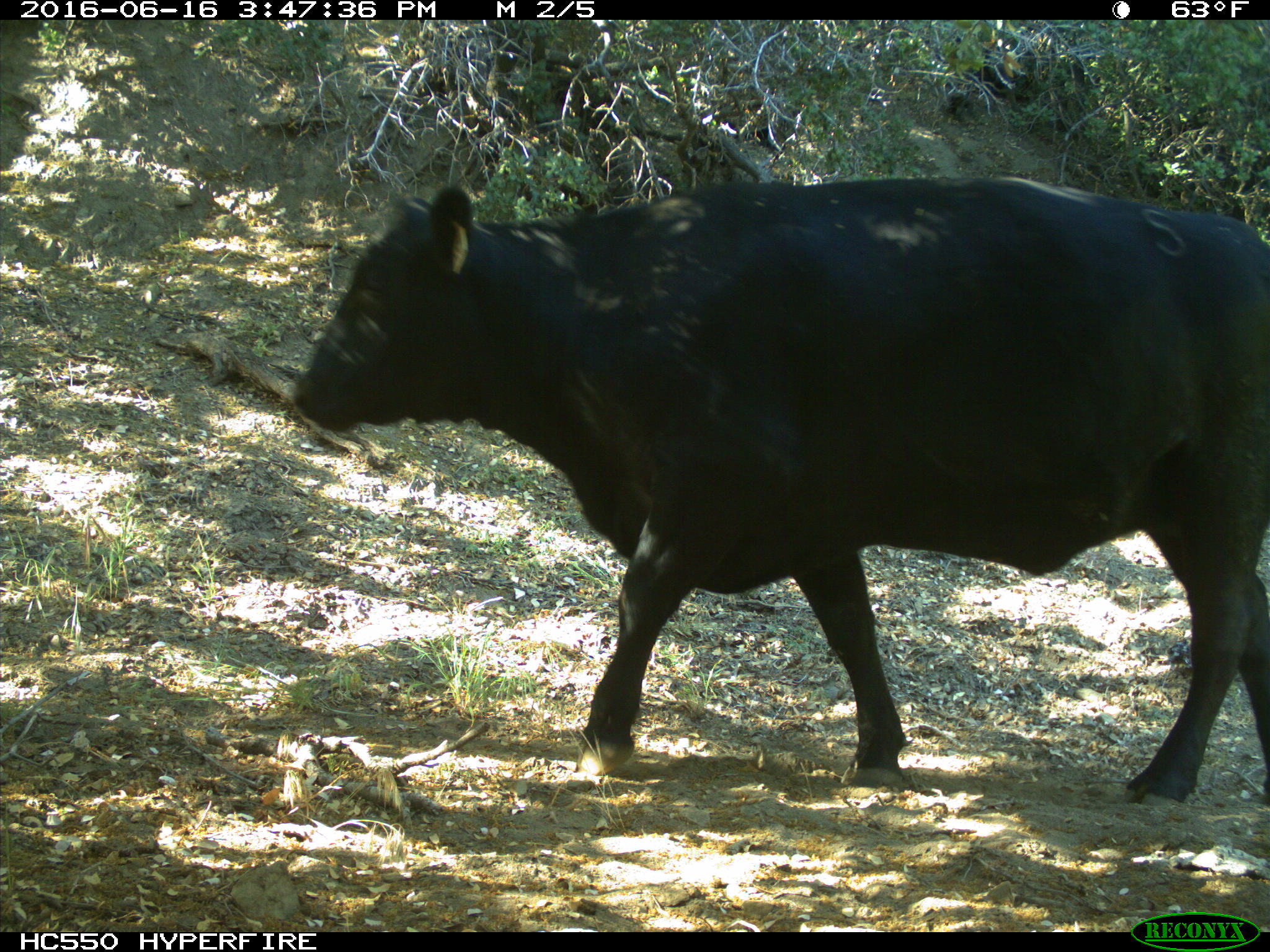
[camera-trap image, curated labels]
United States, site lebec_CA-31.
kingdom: Animalia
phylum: Chordata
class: Mammalia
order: Artiodactyla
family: Bovidae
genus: Bos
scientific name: Bos taurus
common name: domestic cow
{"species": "Bos taurus (domestic cow)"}